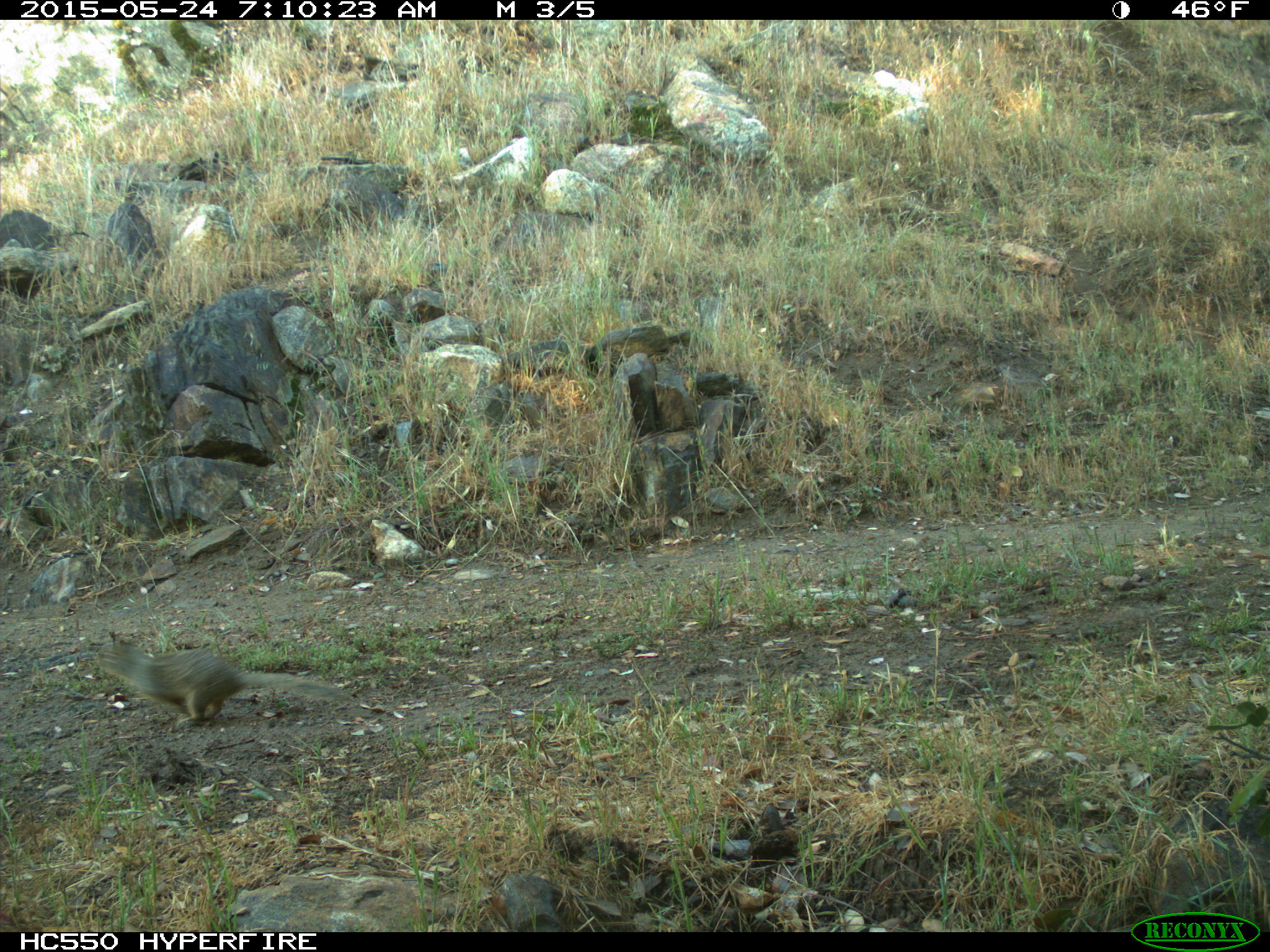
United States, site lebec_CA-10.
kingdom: Animalia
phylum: Chordata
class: Mammalia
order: Rodentia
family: Sciuridae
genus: Otospermophilus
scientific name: Otospermophilus beecheyi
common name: california ground squirrel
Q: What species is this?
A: Otospermophilus beecheyi (california ground squirrel).